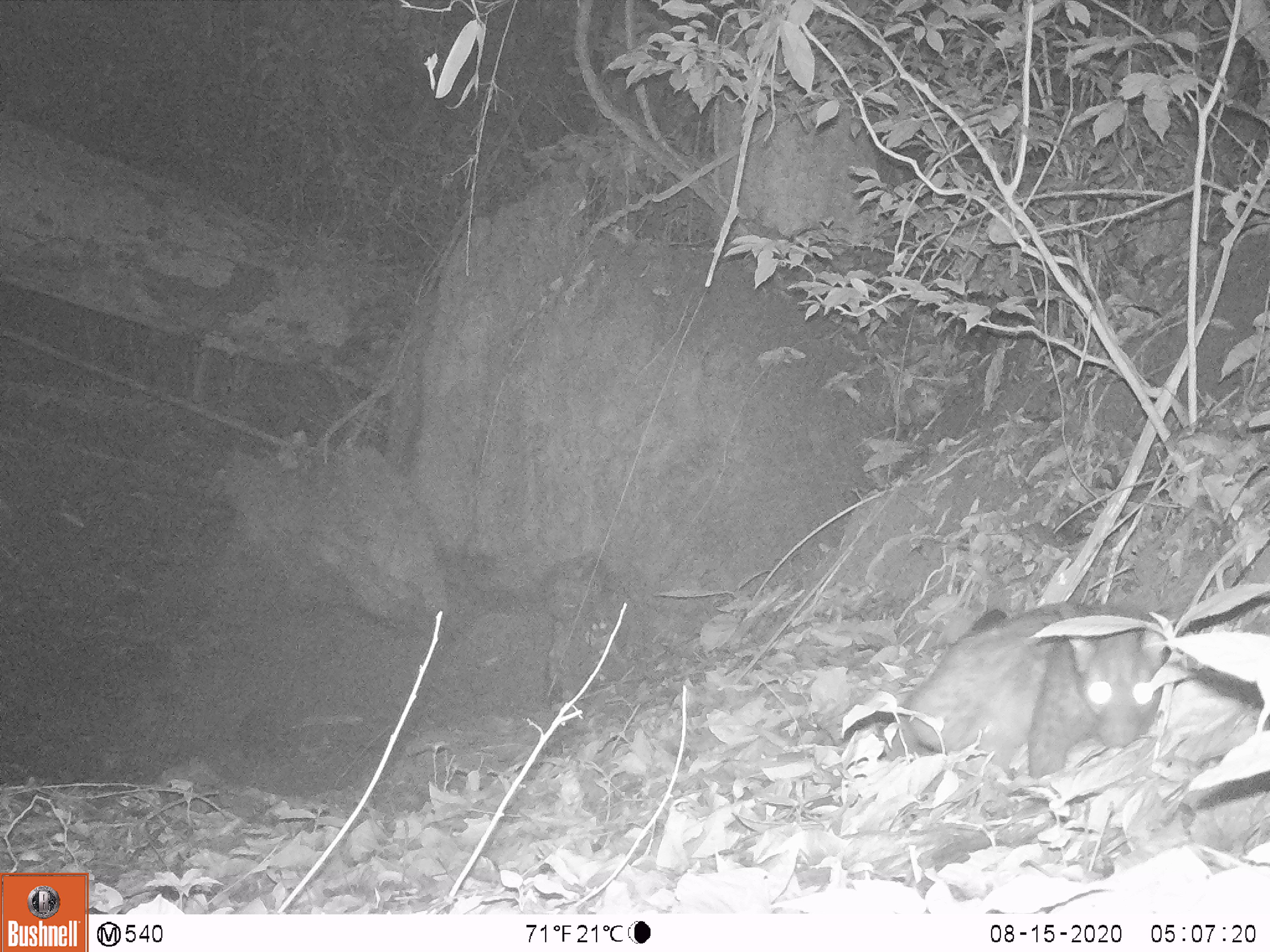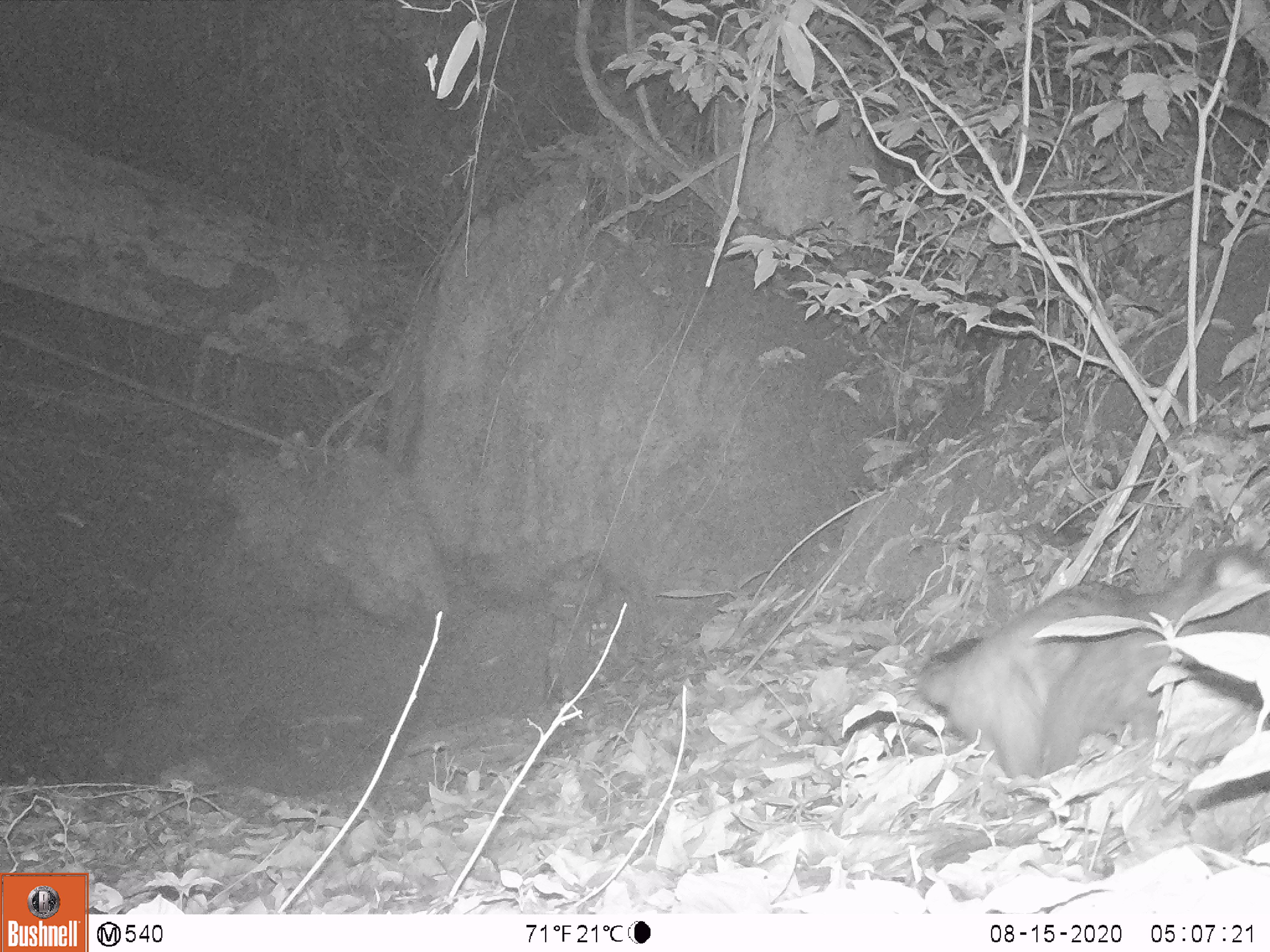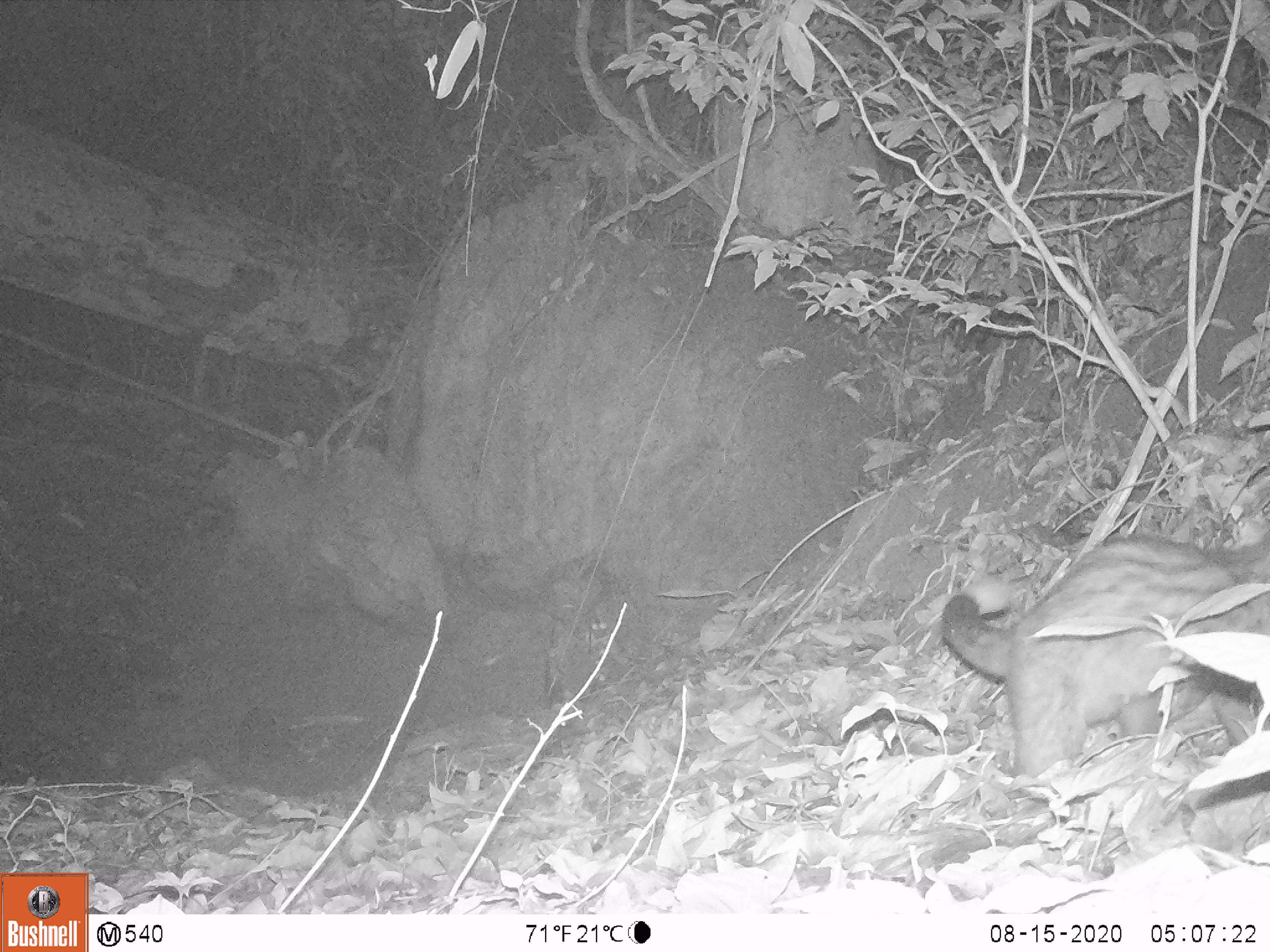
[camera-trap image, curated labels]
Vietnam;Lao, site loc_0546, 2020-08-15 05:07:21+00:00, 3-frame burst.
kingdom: Animalia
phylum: Chordata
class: Mammalia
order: Carnivora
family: Viverridae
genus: Paradoxurus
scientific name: Paradoxurus hermaphroditus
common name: common palm civet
Common palm civet (Paradoxurus hermaphroditus). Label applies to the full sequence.